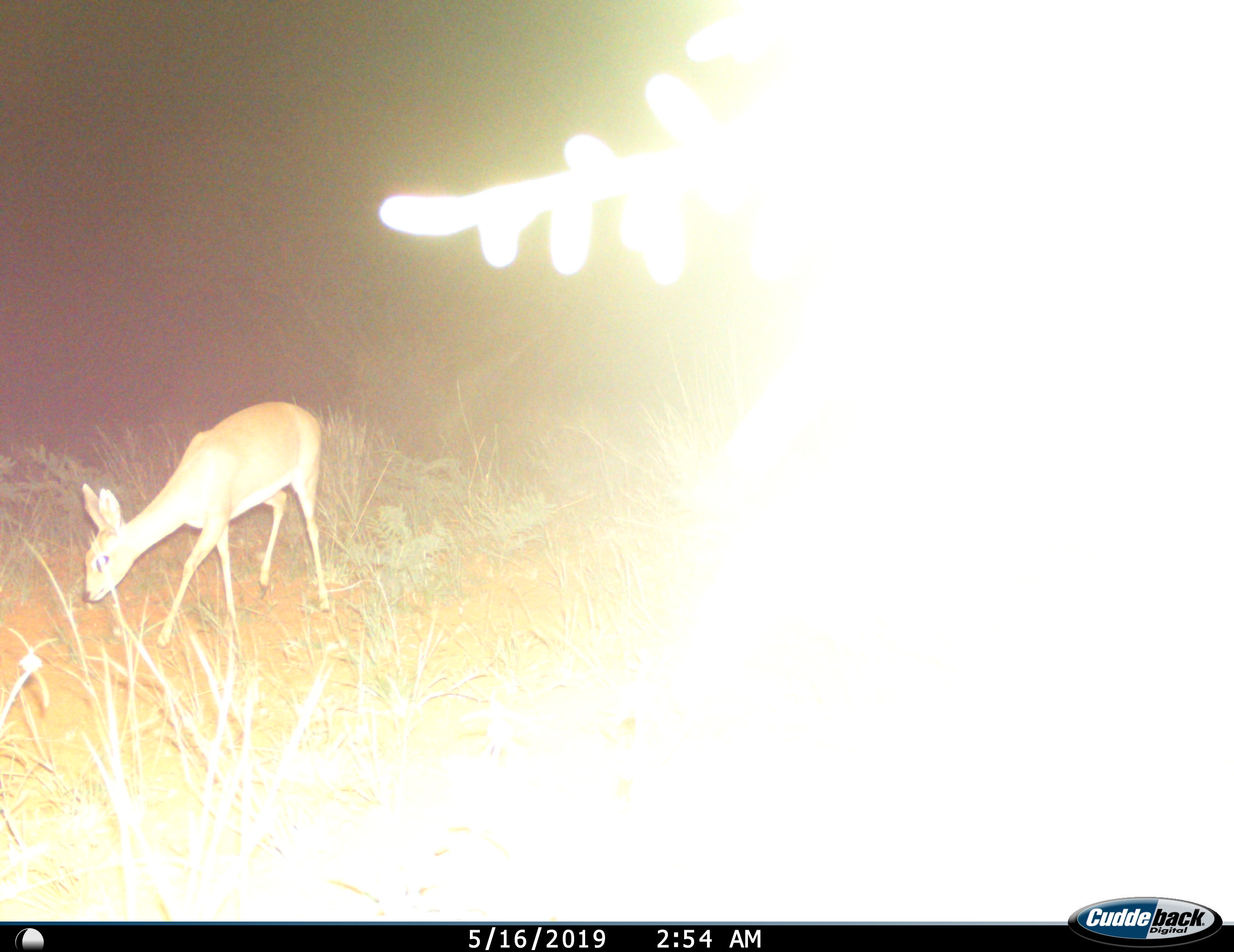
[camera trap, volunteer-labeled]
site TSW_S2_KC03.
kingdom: Animalia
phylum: Chordata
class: Mammalia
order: Artiodactyla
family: Bovidae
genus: Raphicerus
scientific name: Raphicerus campestris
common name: steenbok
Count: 1.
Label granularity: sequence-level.